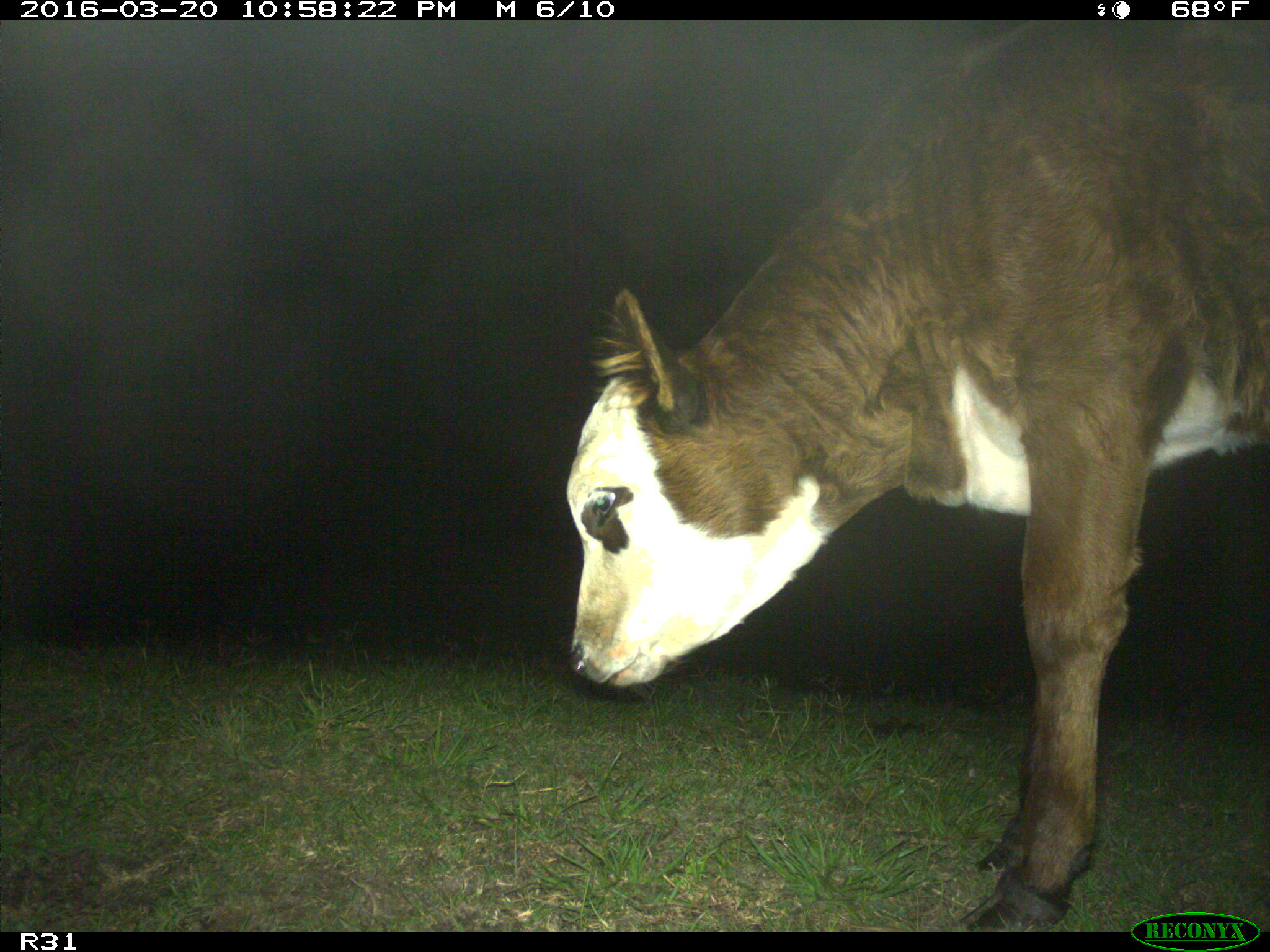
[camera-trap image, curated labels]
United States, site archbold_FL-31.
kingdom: Animalia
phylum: Chordata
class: Mammalia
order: Artiodactyla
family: Bovidae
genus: Bos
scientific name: Bos taurus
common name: domestic cow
Bos taurus (domestic cow).